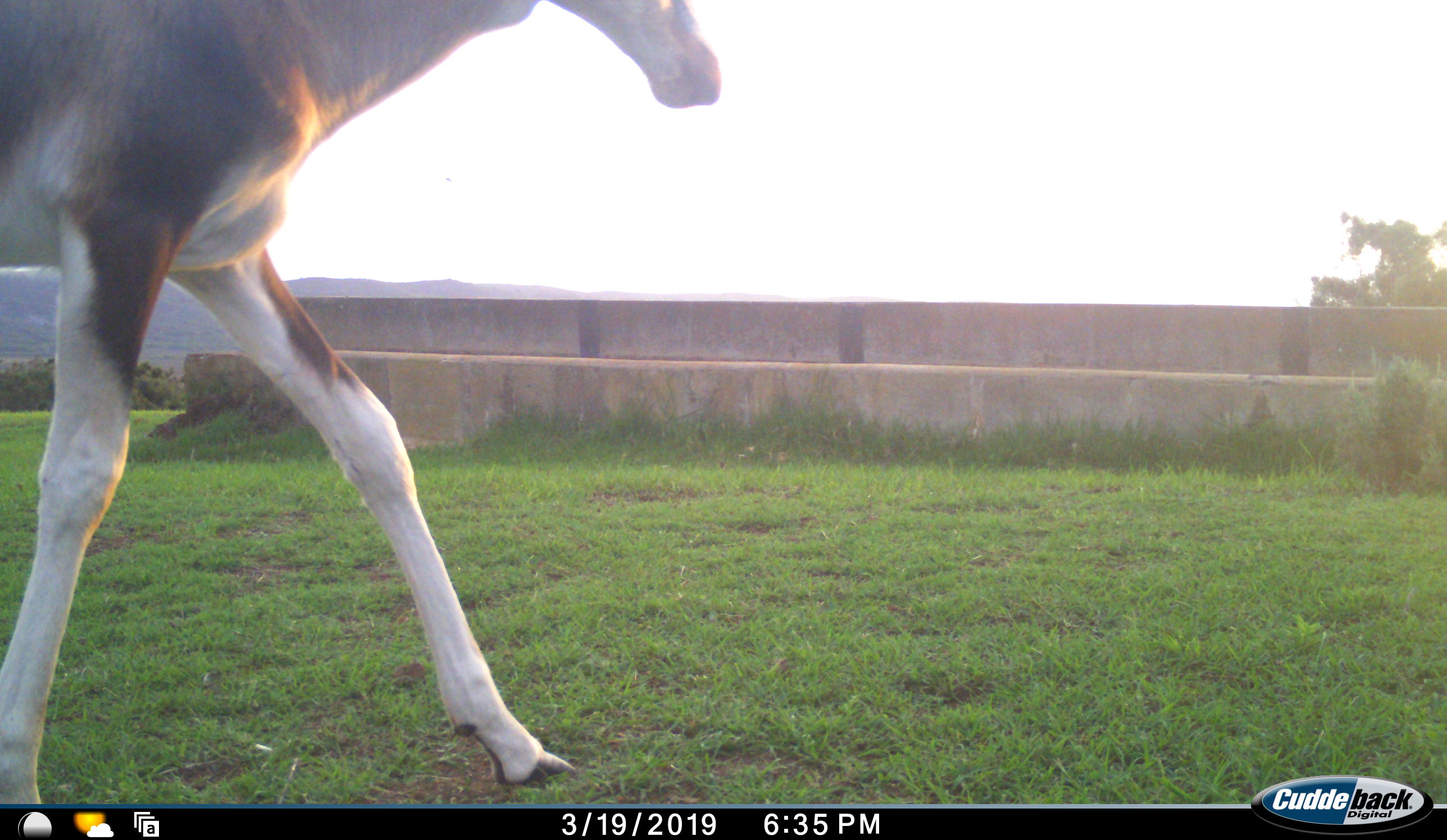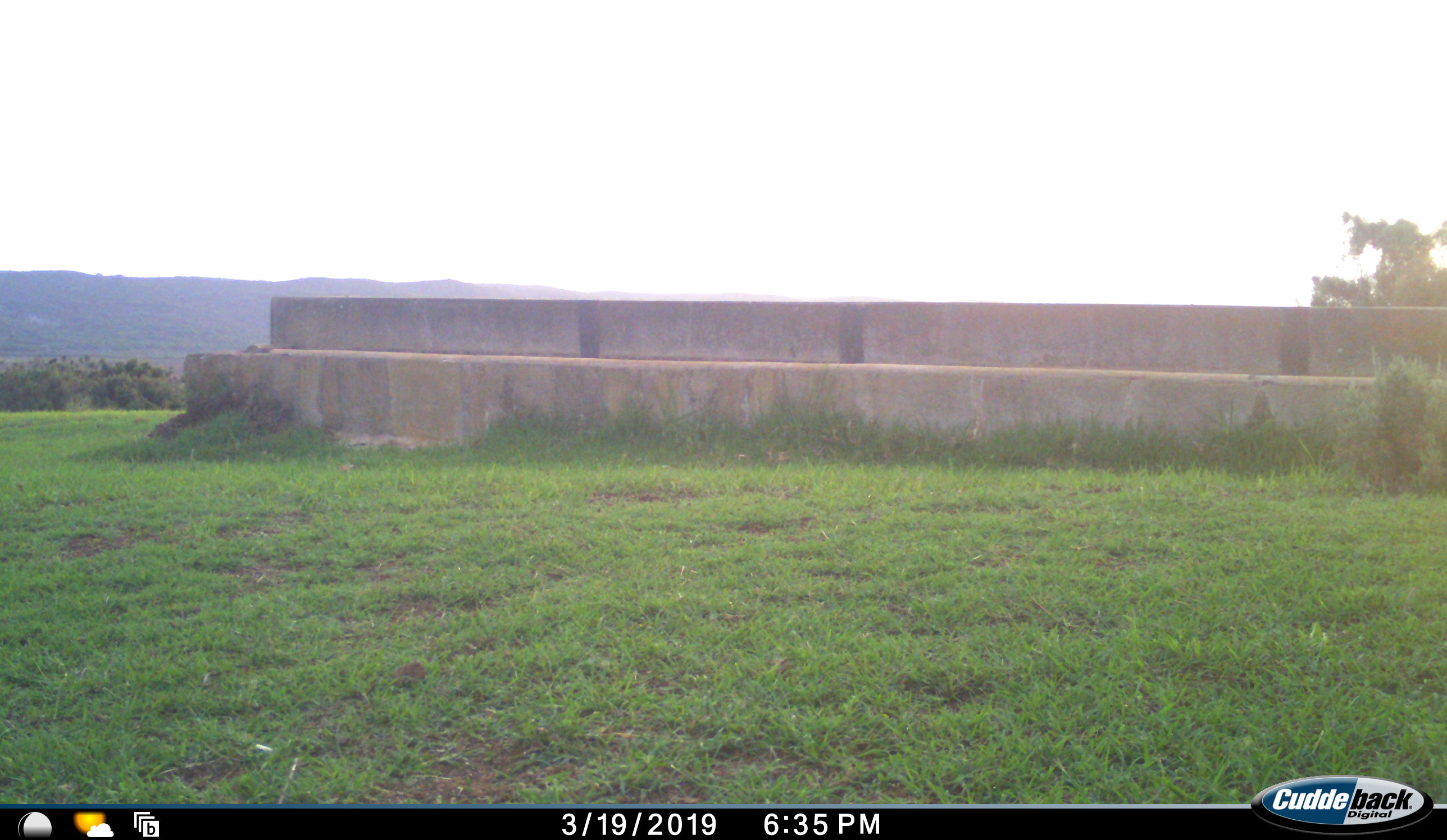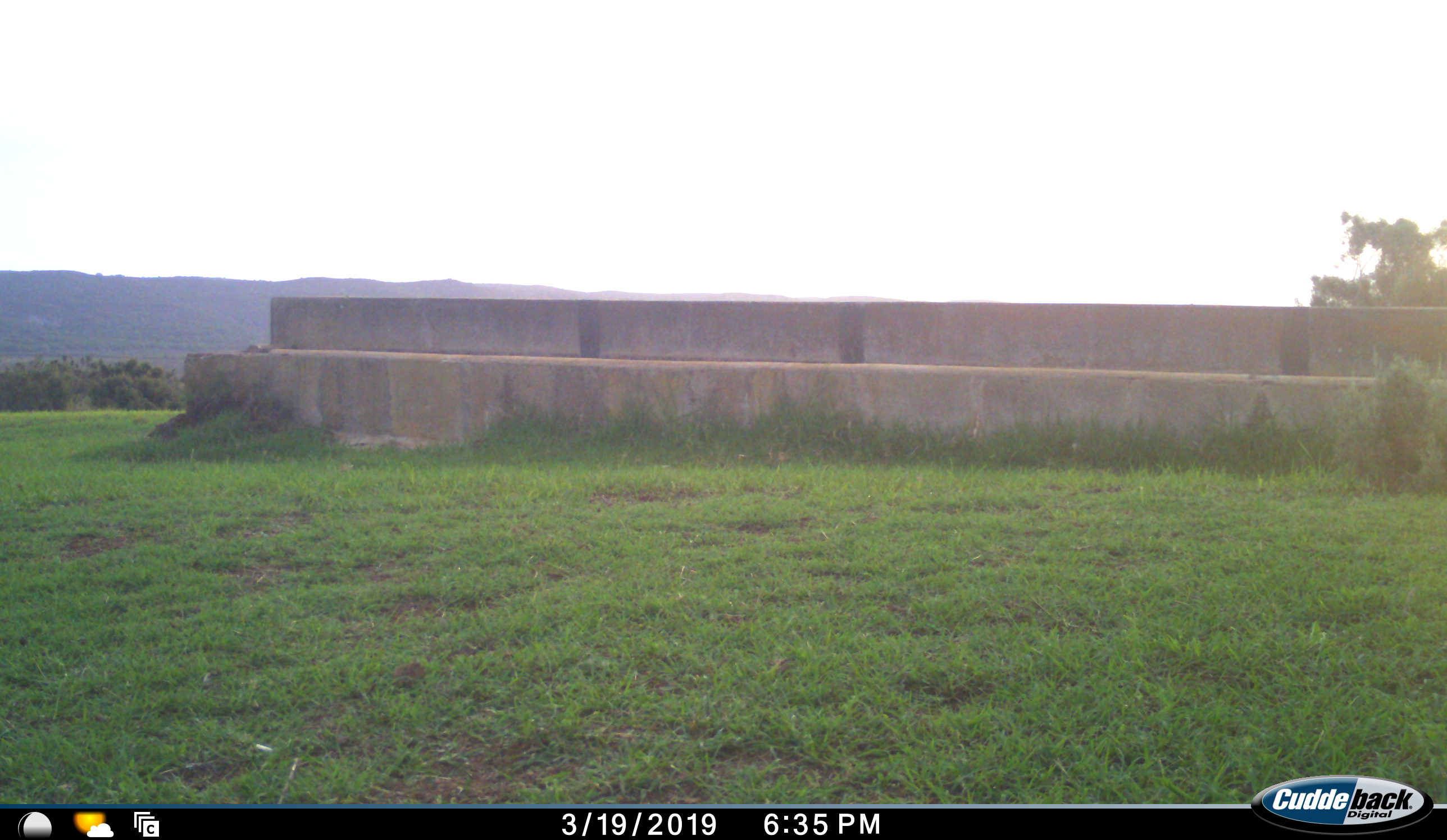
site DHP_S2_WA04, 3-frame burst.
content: unidentified animal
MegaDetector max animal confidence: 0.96